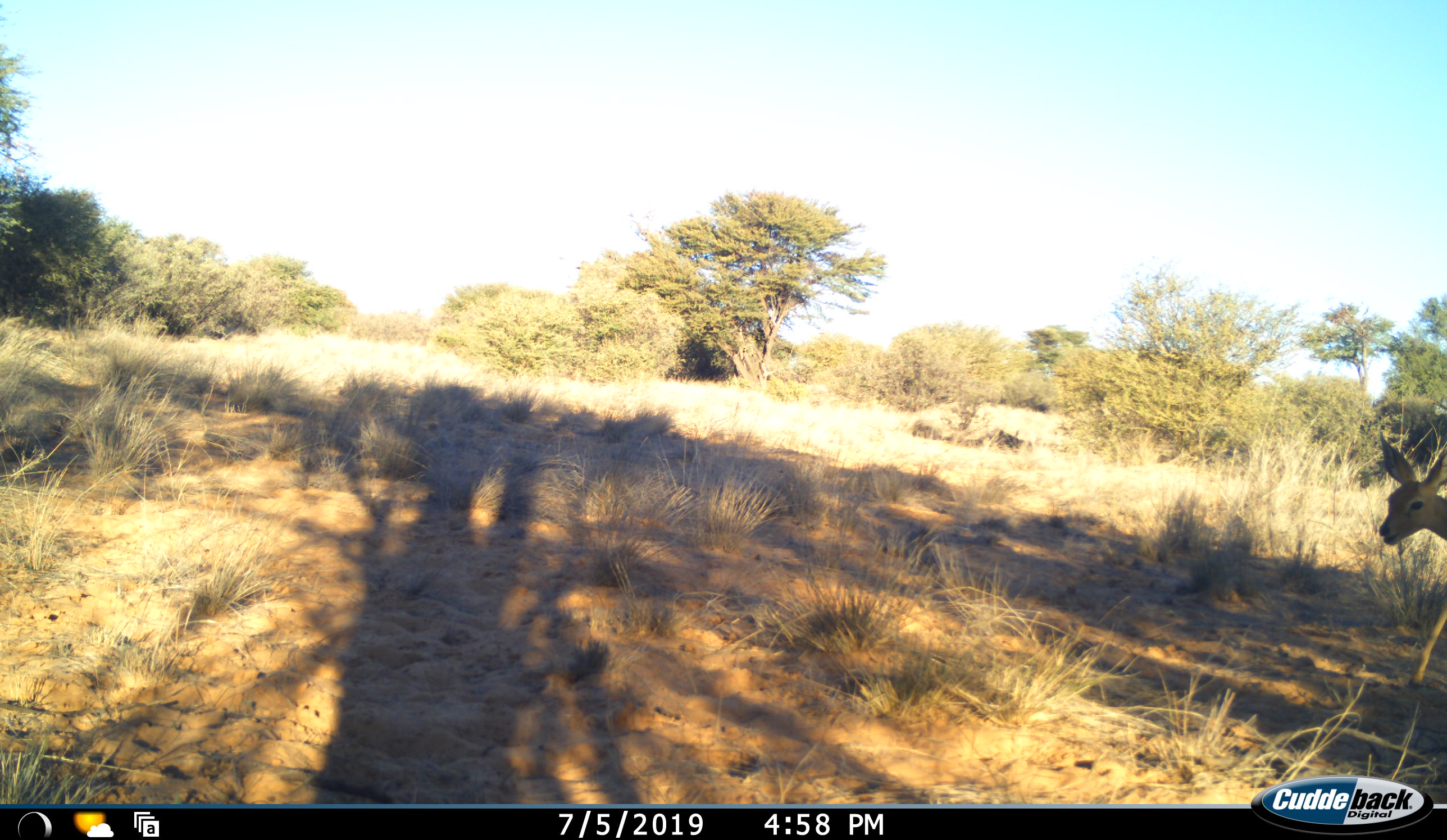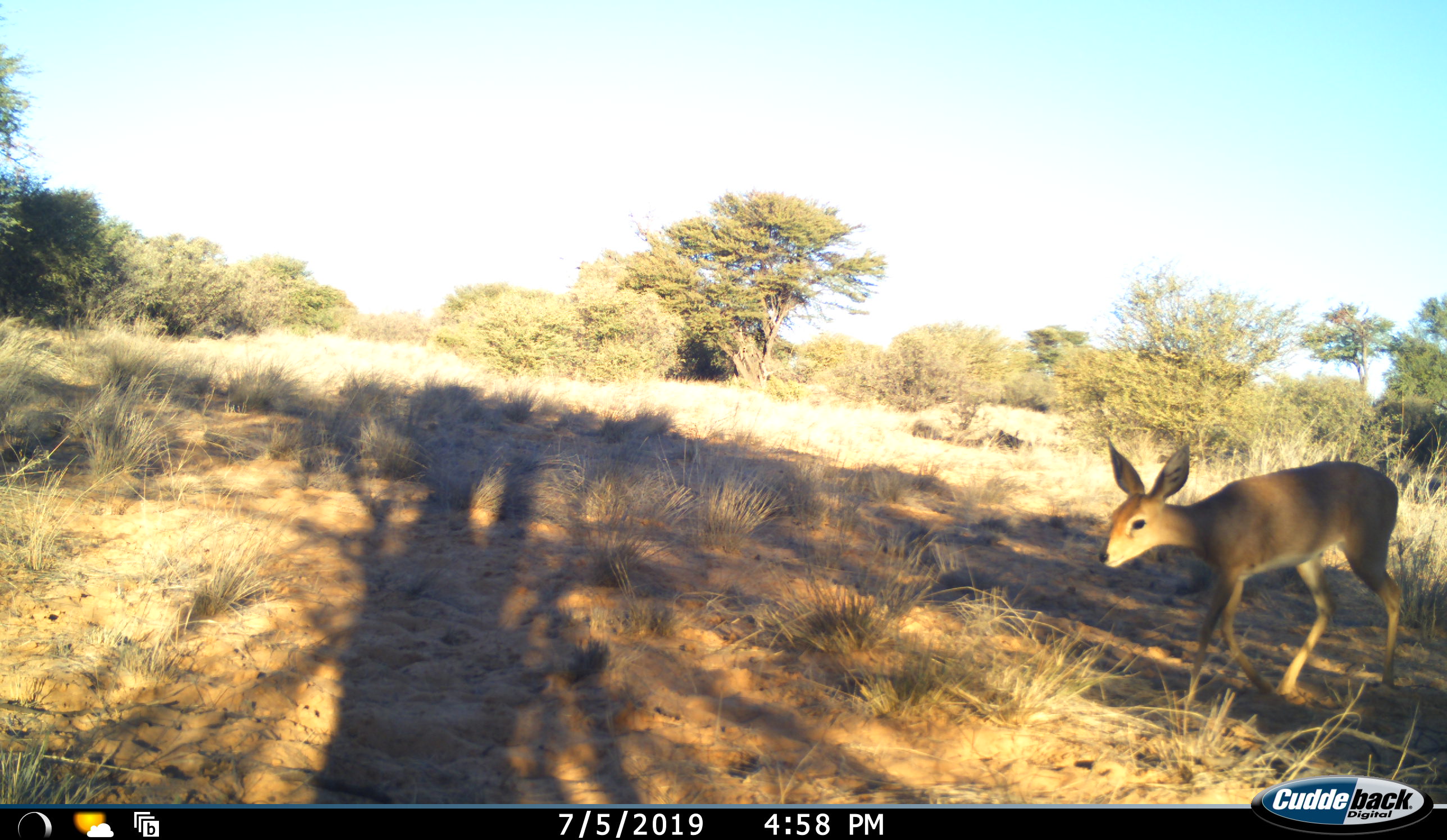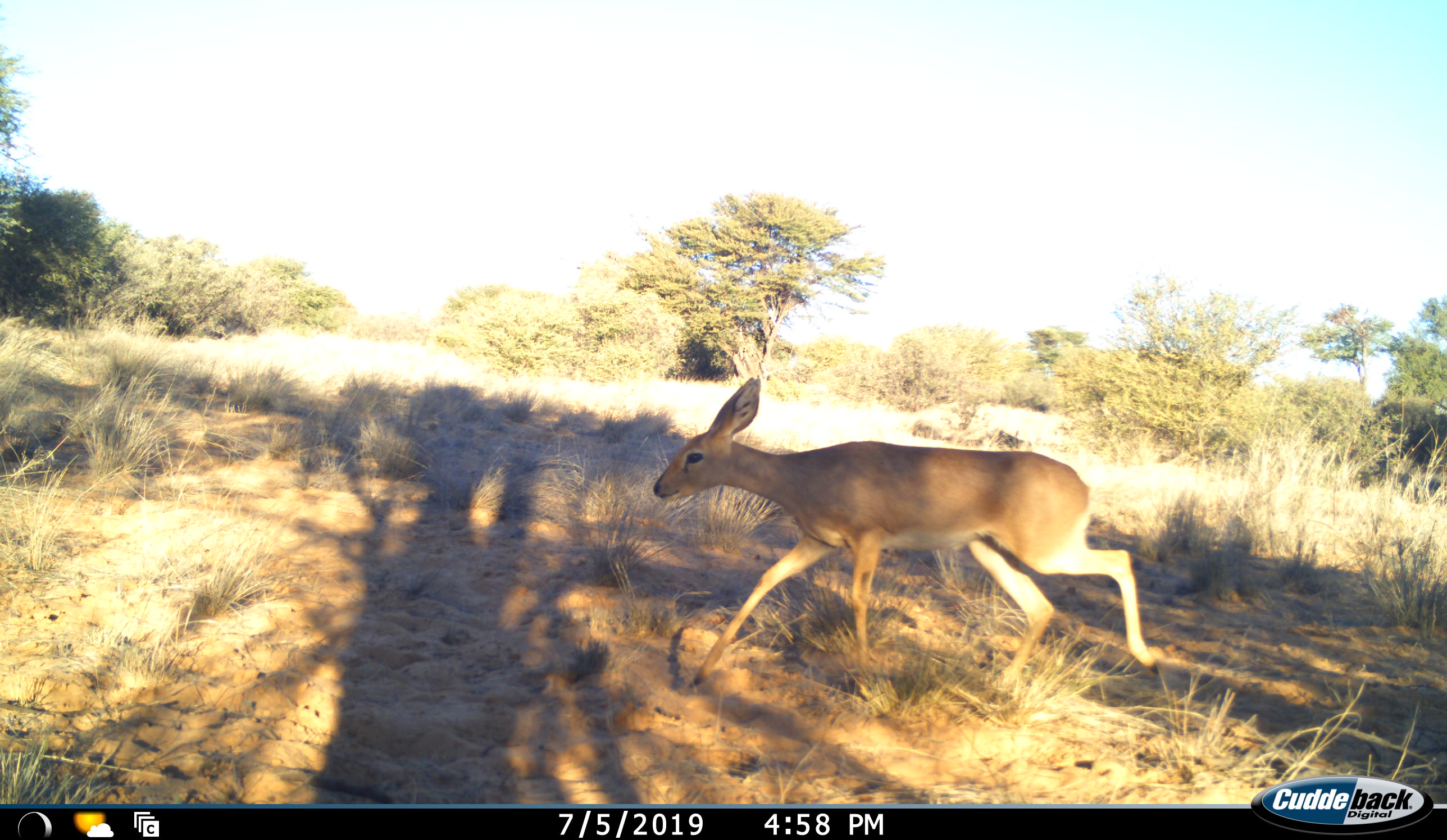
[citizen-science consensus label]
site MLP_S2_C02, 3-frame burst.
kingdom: Animalia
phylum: Chordata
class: Mammalia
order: Artiodactyla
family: Bovidae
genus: Raphicerus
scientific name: Raphicerus campestris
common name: steenbok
Steenbok (Raphicerus campestris), count 1. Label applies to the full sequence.